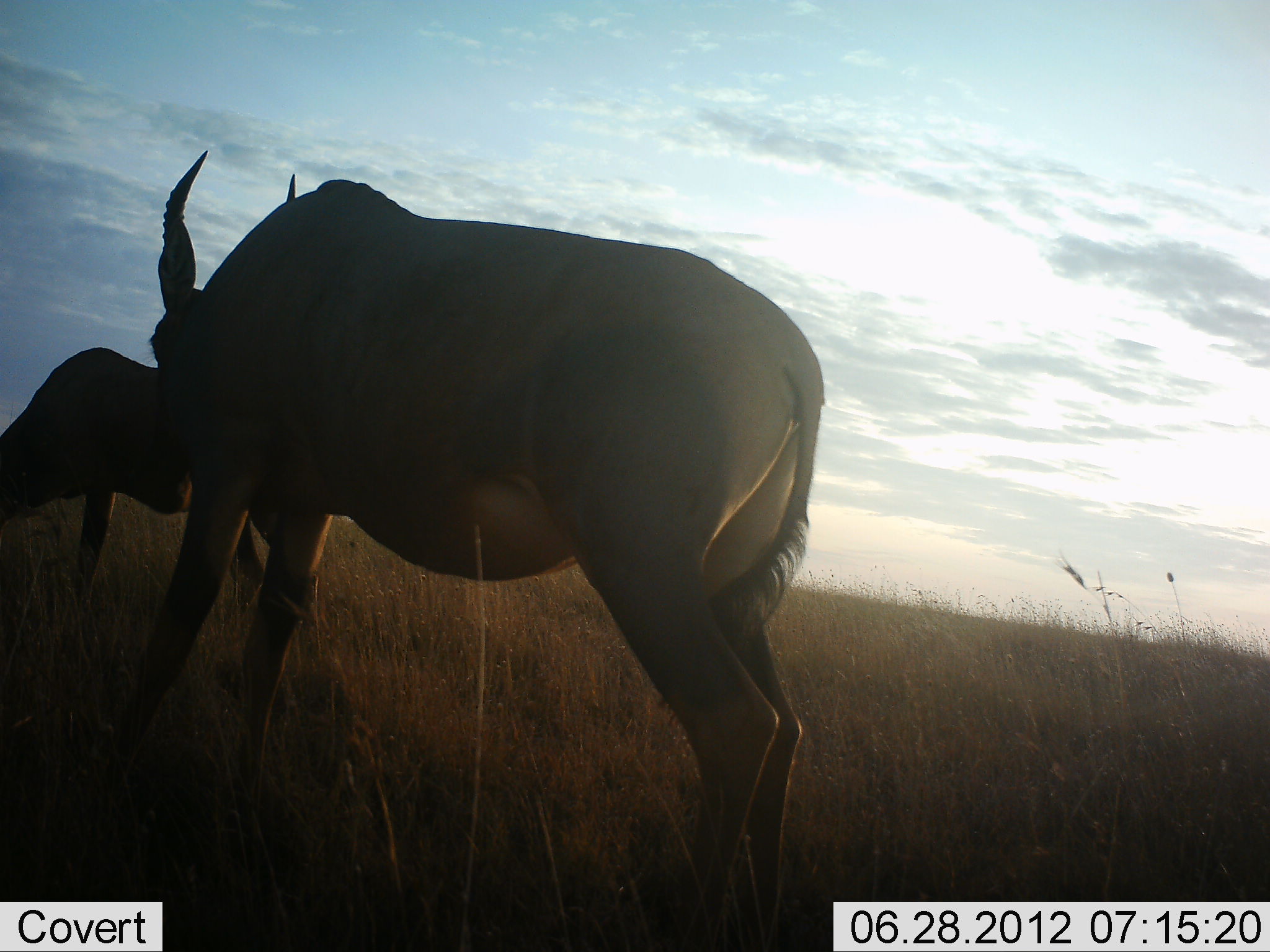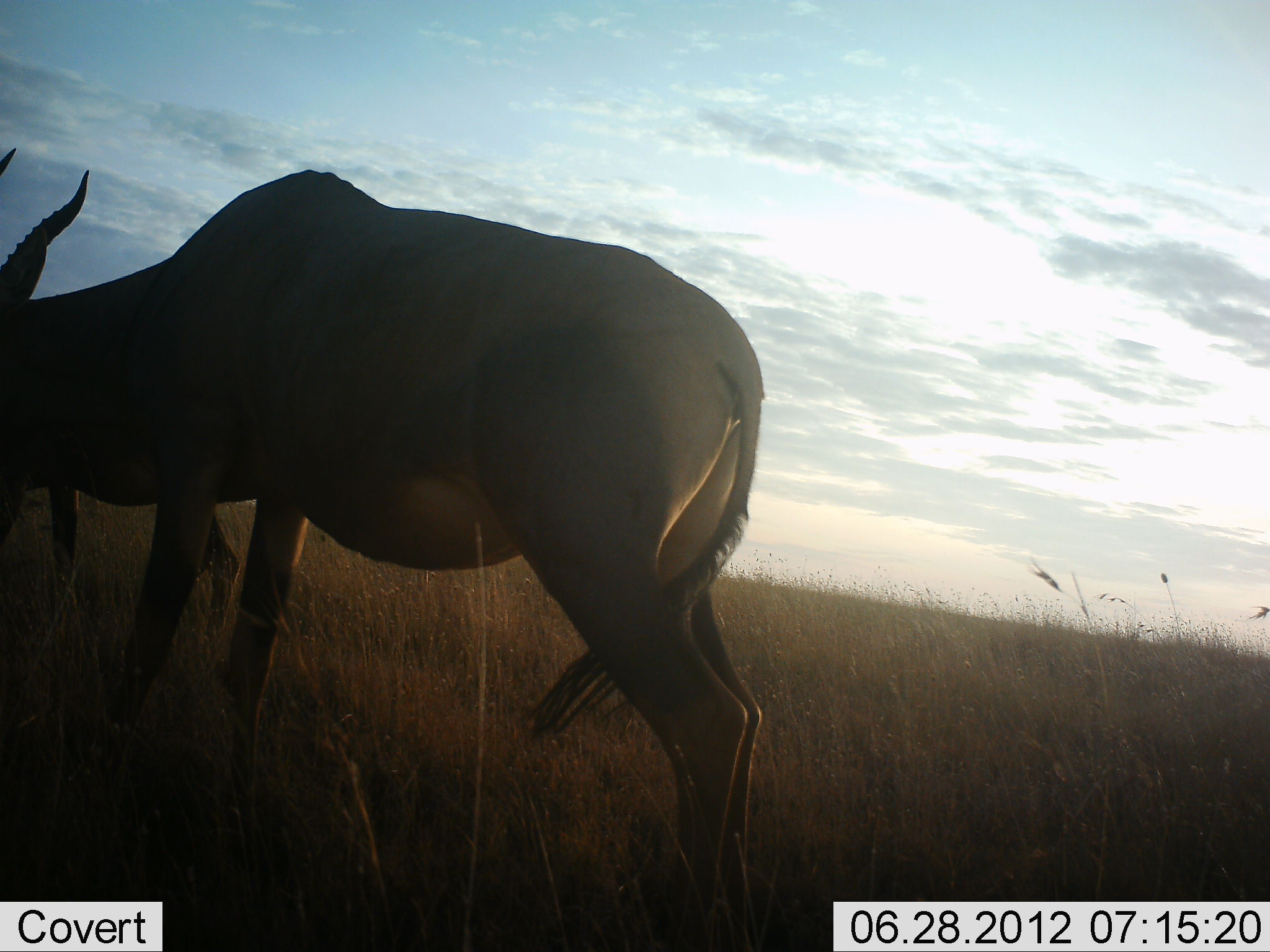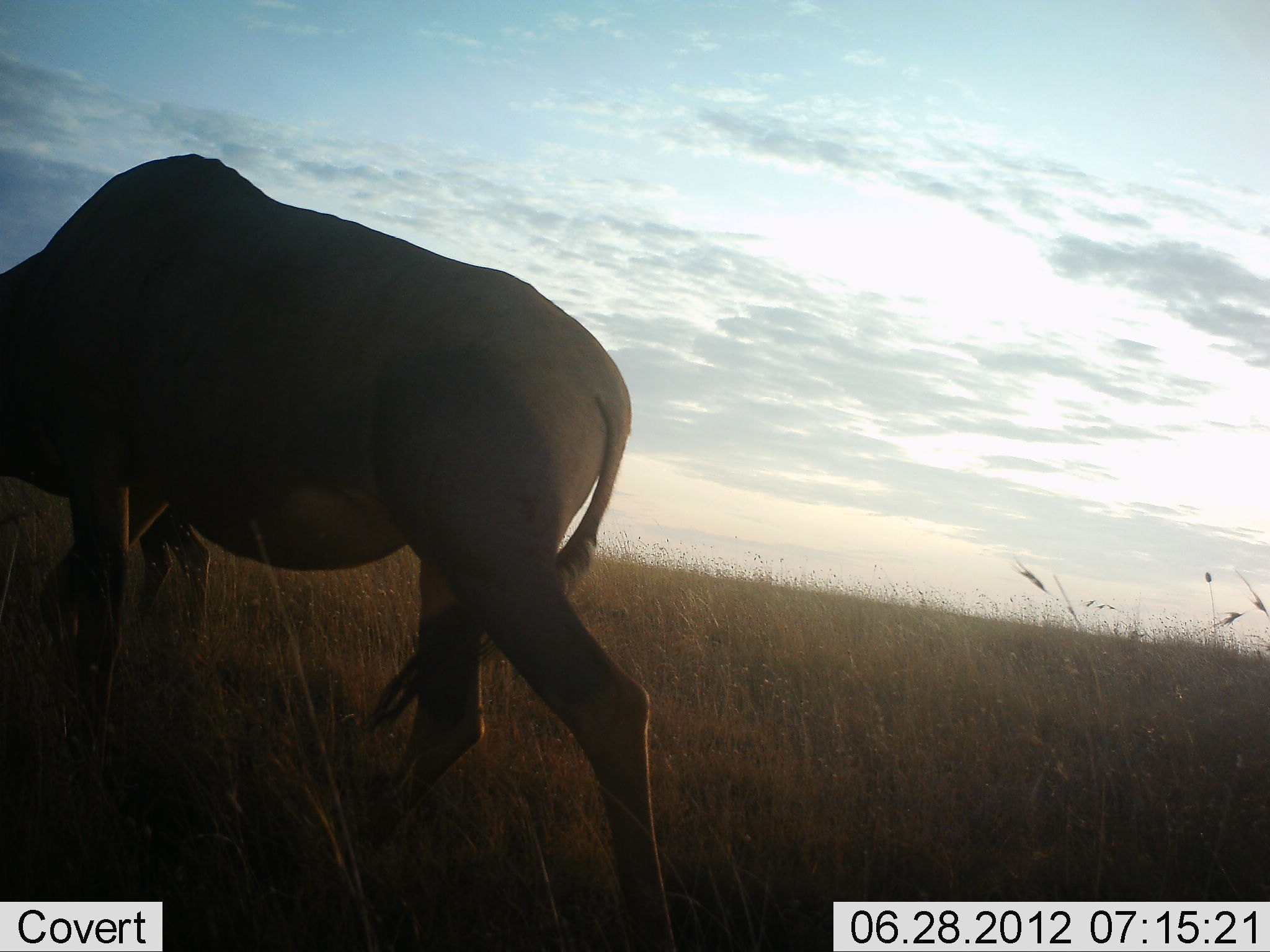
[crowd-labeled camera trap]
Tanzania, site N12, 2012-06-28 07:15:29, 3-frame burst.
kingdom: Animalia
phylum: Chordata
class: Mammalia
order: Artiodactyla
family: Bovidae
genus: Damaliscus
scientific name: Damaliscus lunatus jimela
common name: topi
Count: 2.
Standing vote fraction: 40%.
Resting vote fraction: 0%.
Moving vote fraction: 50%.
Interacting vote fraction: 0%.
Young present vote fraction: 0%.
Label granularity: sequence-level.